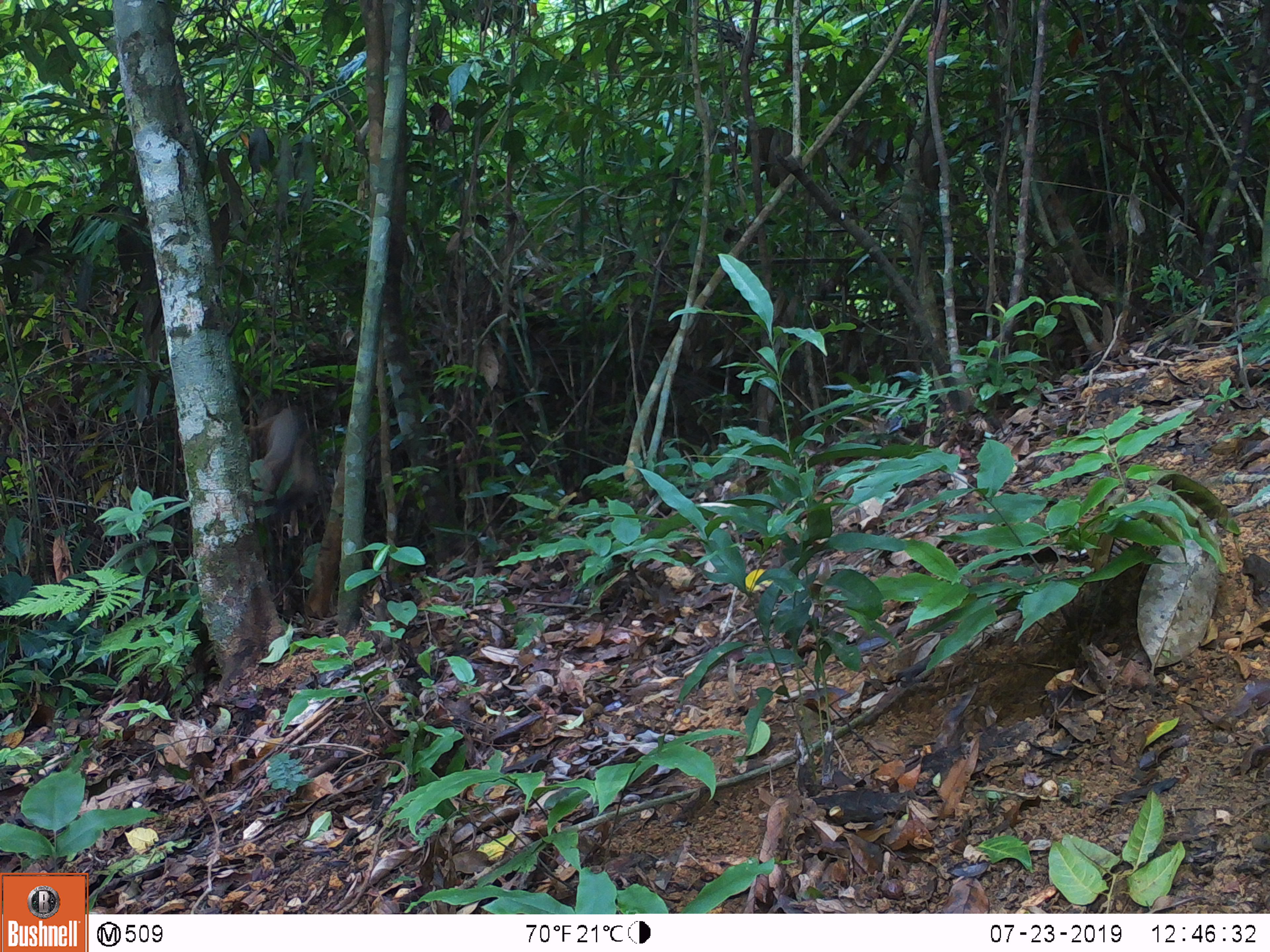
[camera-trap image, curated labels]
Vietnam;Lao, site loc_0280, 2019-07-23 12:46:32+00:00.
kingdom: Animalia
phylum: Chordata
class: Aves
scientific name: Aves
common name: bird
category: unidentified bird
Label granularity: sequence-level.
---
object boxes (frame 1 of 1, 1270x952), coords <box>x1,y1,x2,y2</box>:
unidentified bird: <box>243,401,318,513</box>